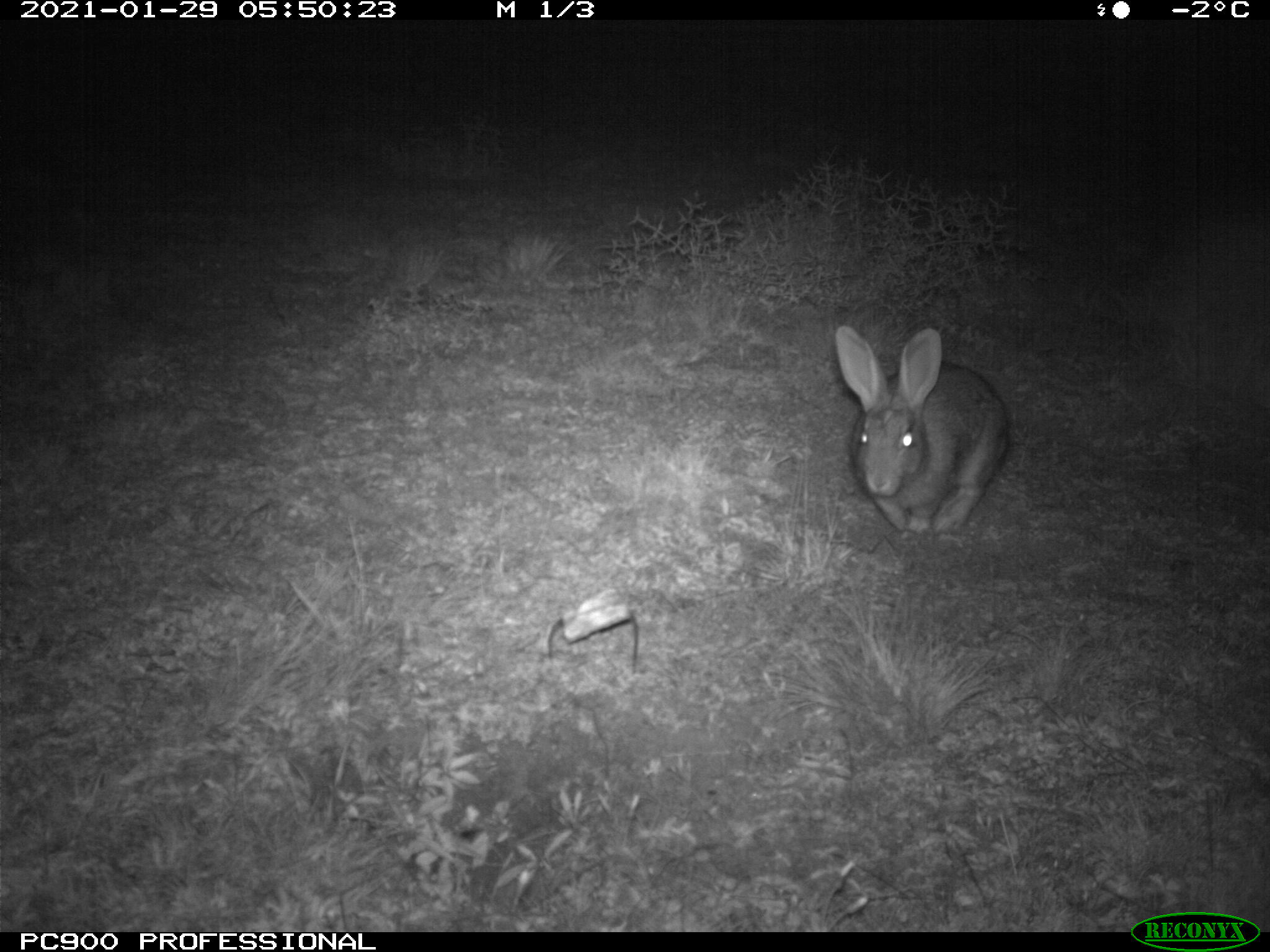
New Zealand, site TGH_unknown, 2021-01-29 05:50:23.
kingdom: Animalia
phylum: Chordata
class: Mammalia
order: Lagomorpha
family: Leporidae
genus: Oryctolagus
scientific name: Oryctolagus cuniculus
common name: european rabbit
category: rabbit